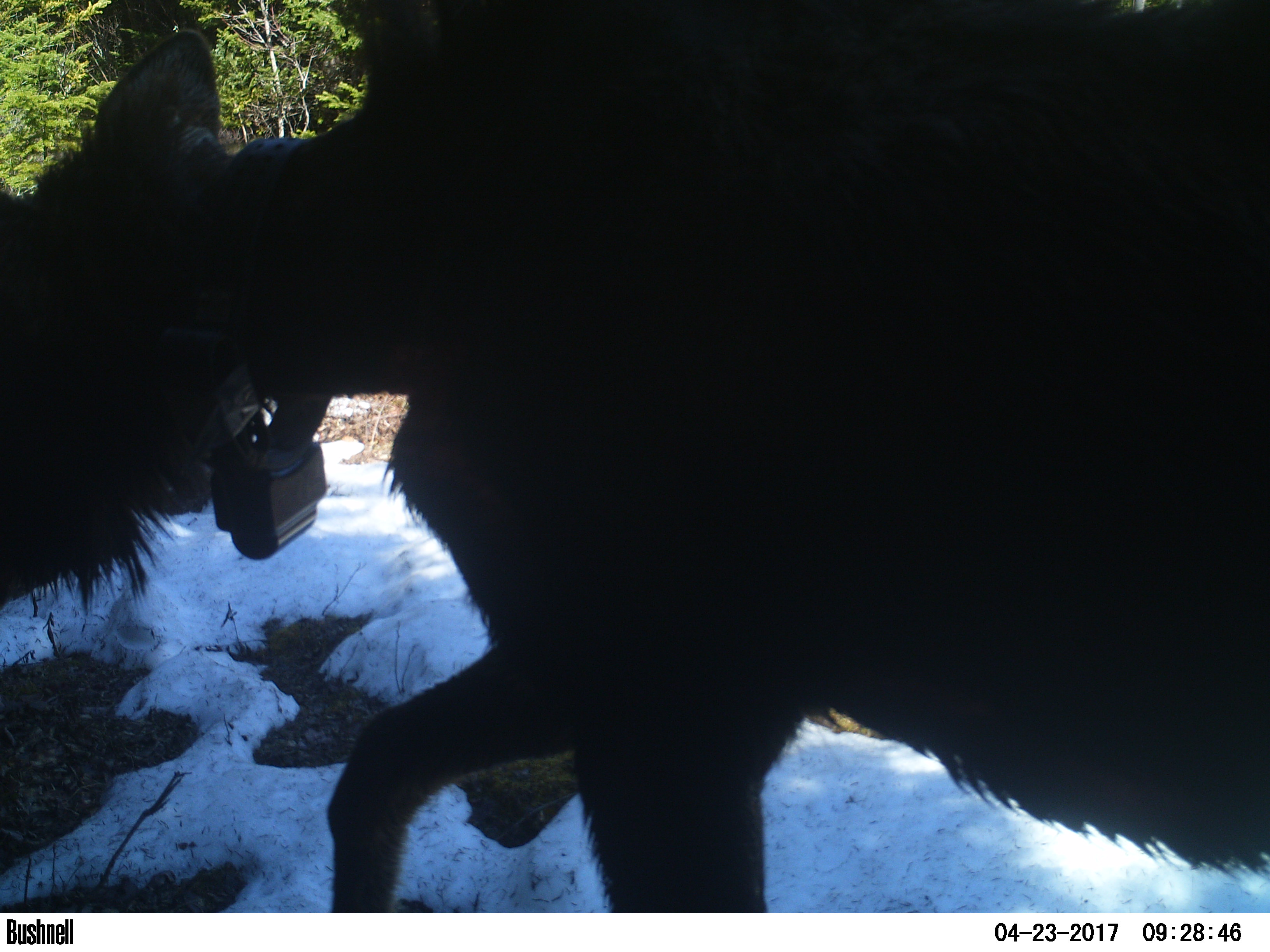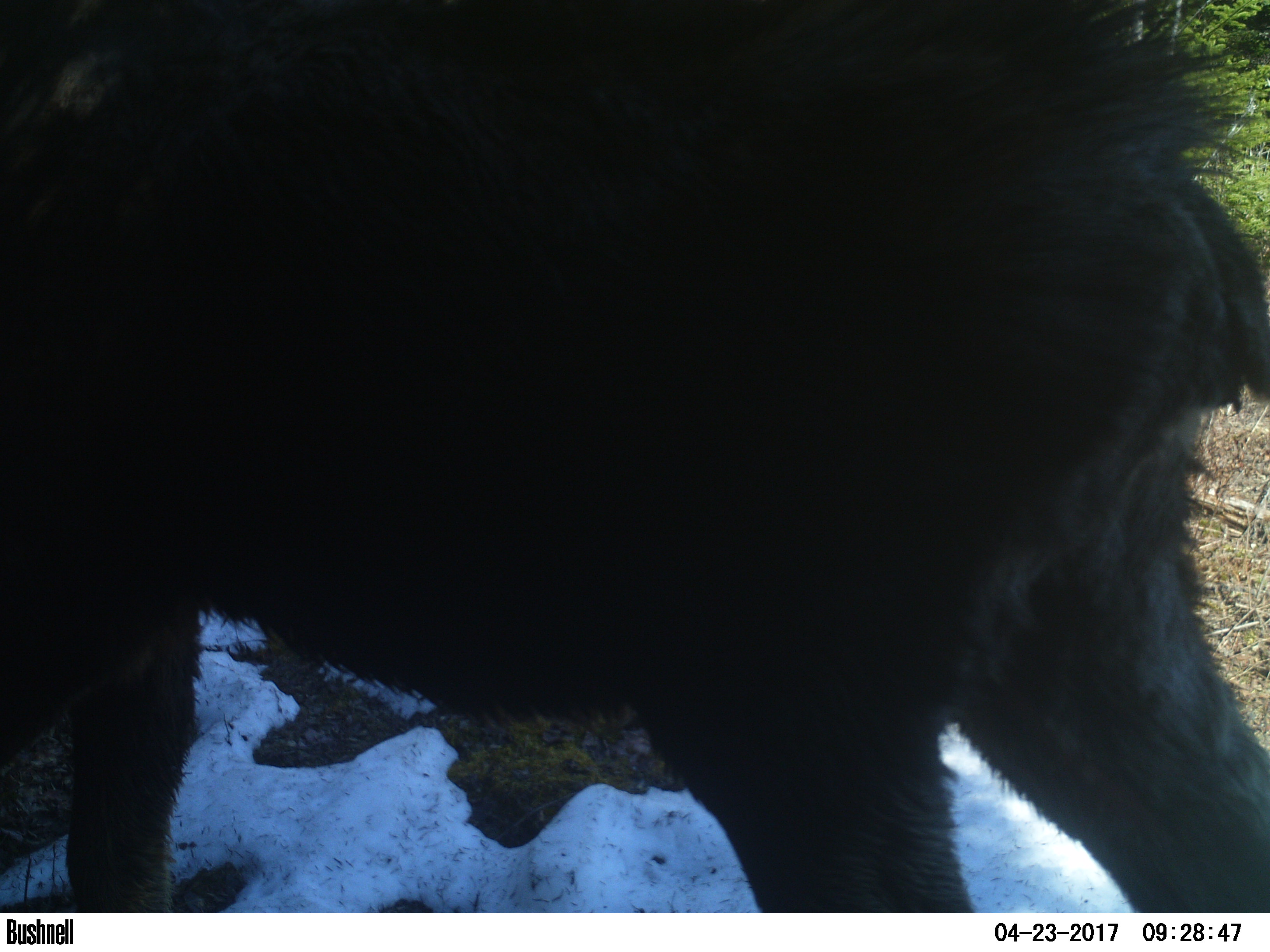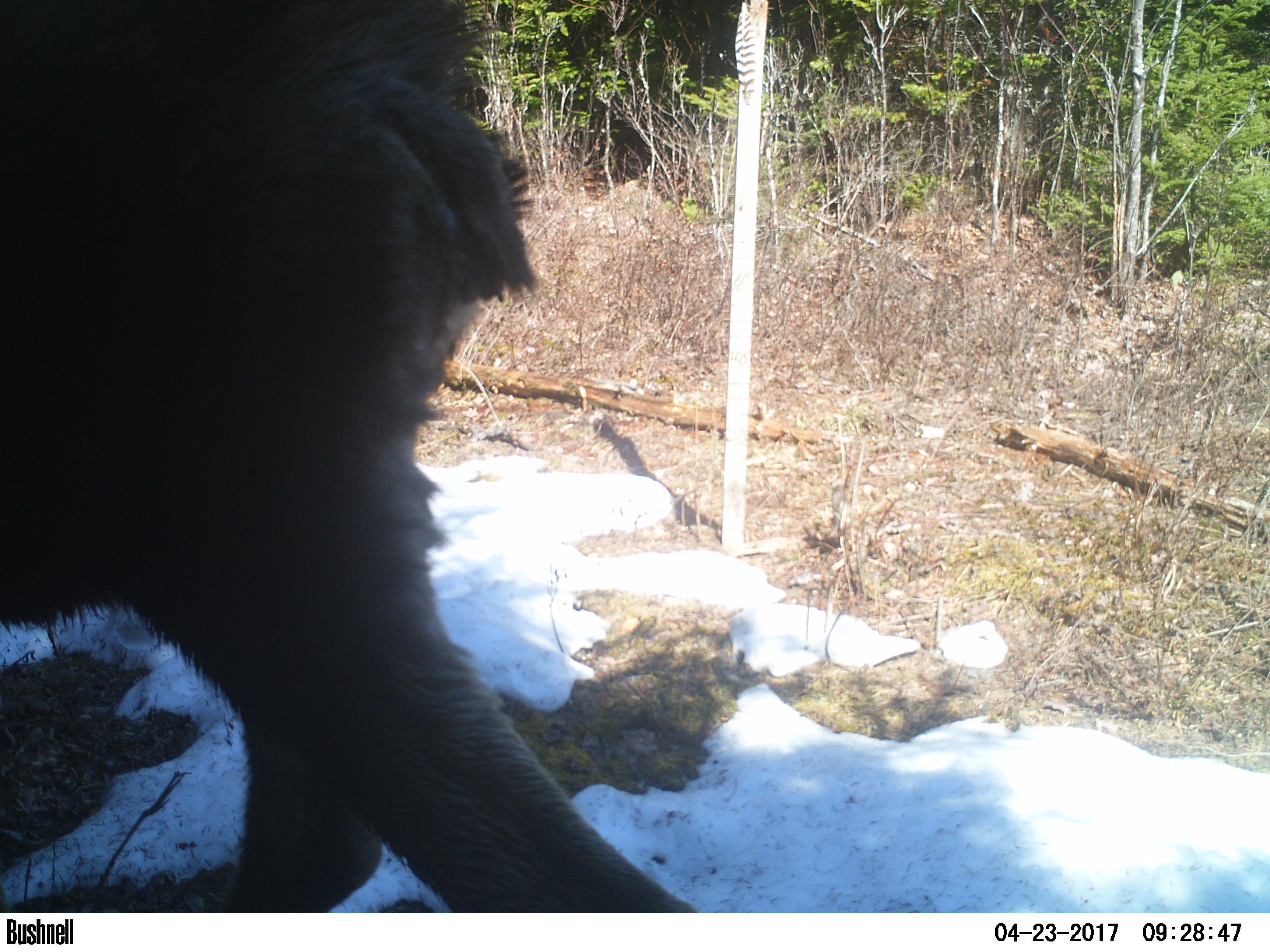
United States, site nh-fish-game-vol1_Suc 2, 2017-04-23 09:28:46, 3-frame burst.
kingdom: Animalia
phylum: Chordata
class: Mammalia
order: Artiodactyla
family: Cervidae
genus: Alces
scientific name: Alces alces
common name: moose